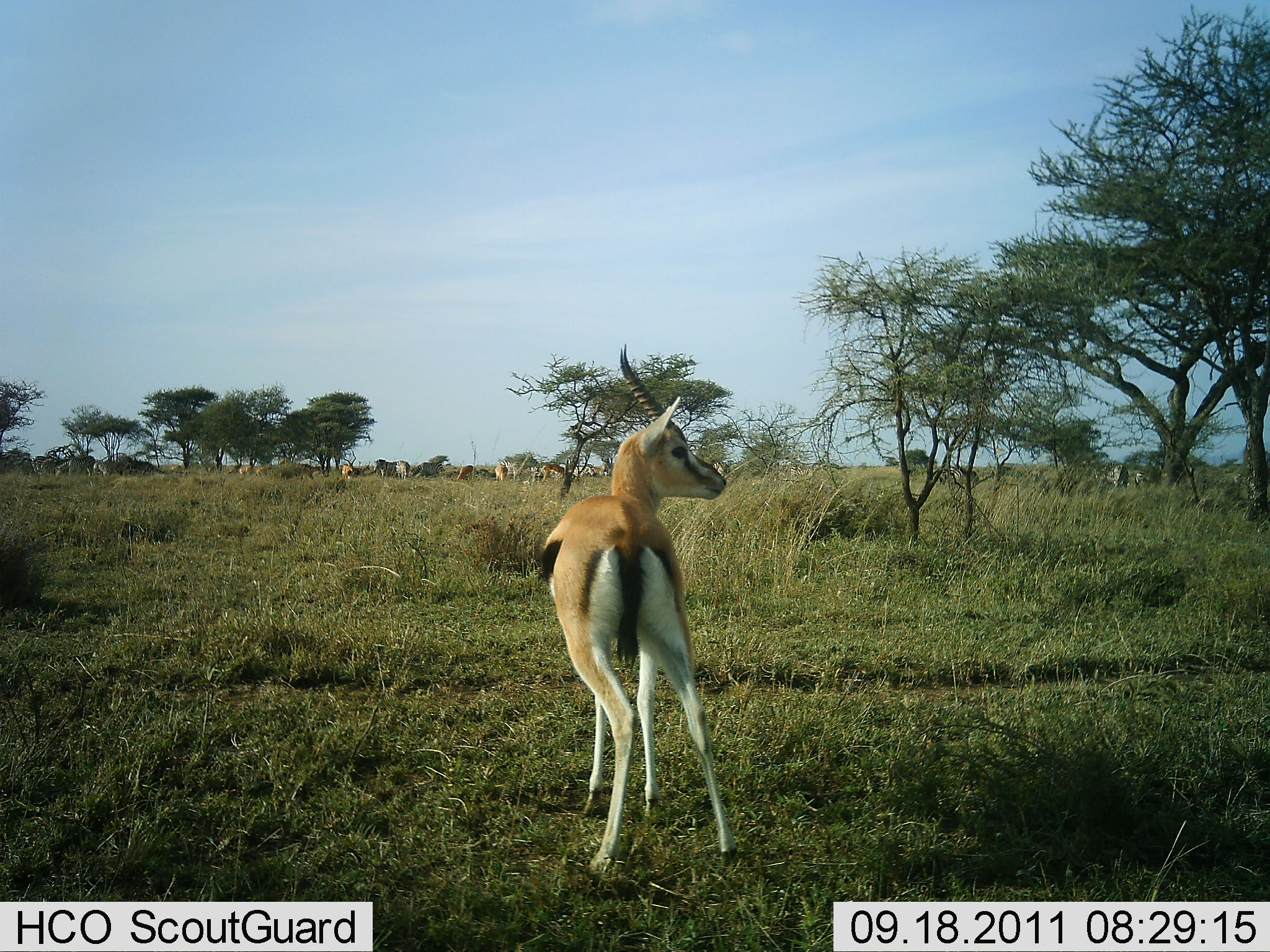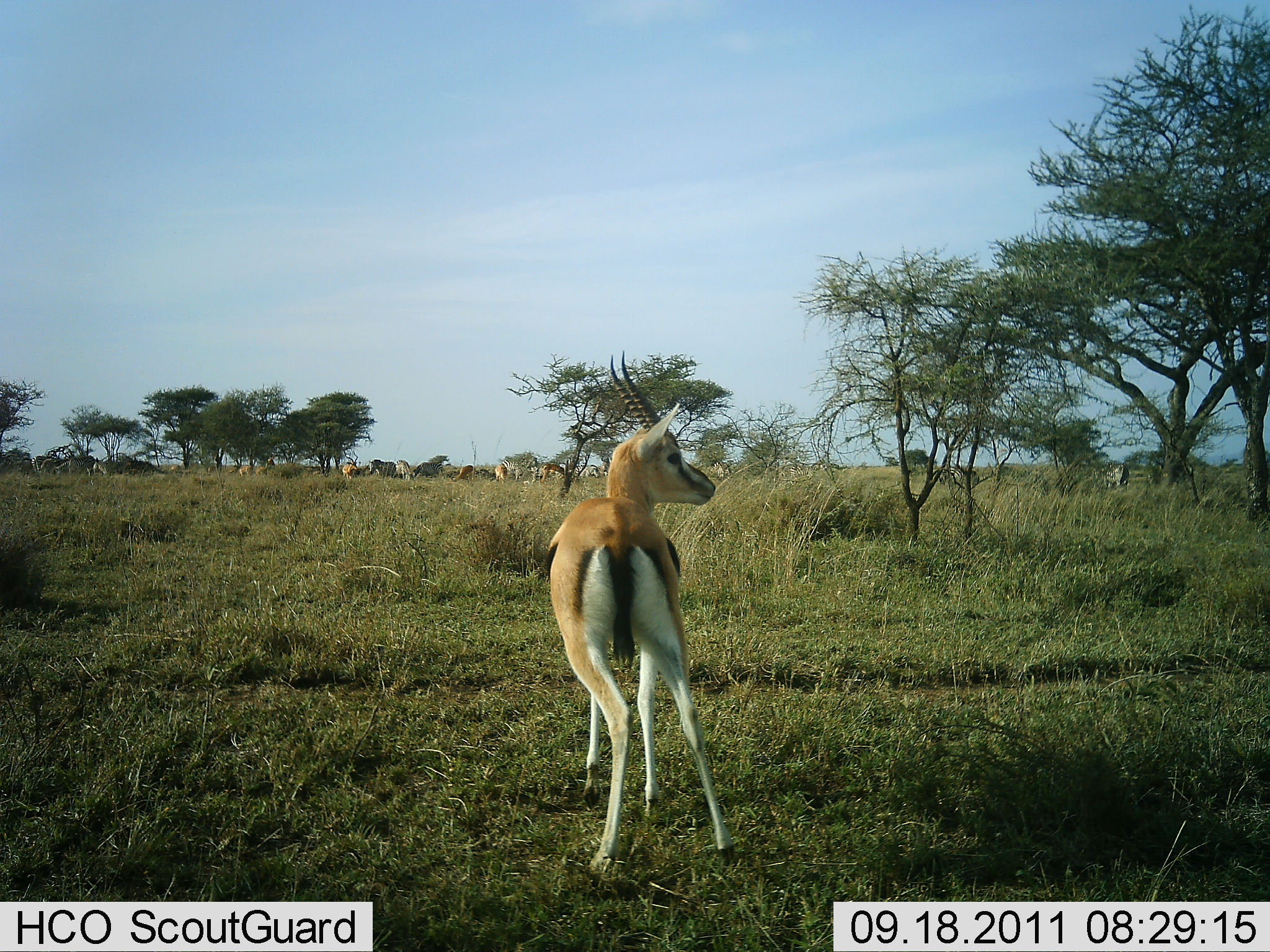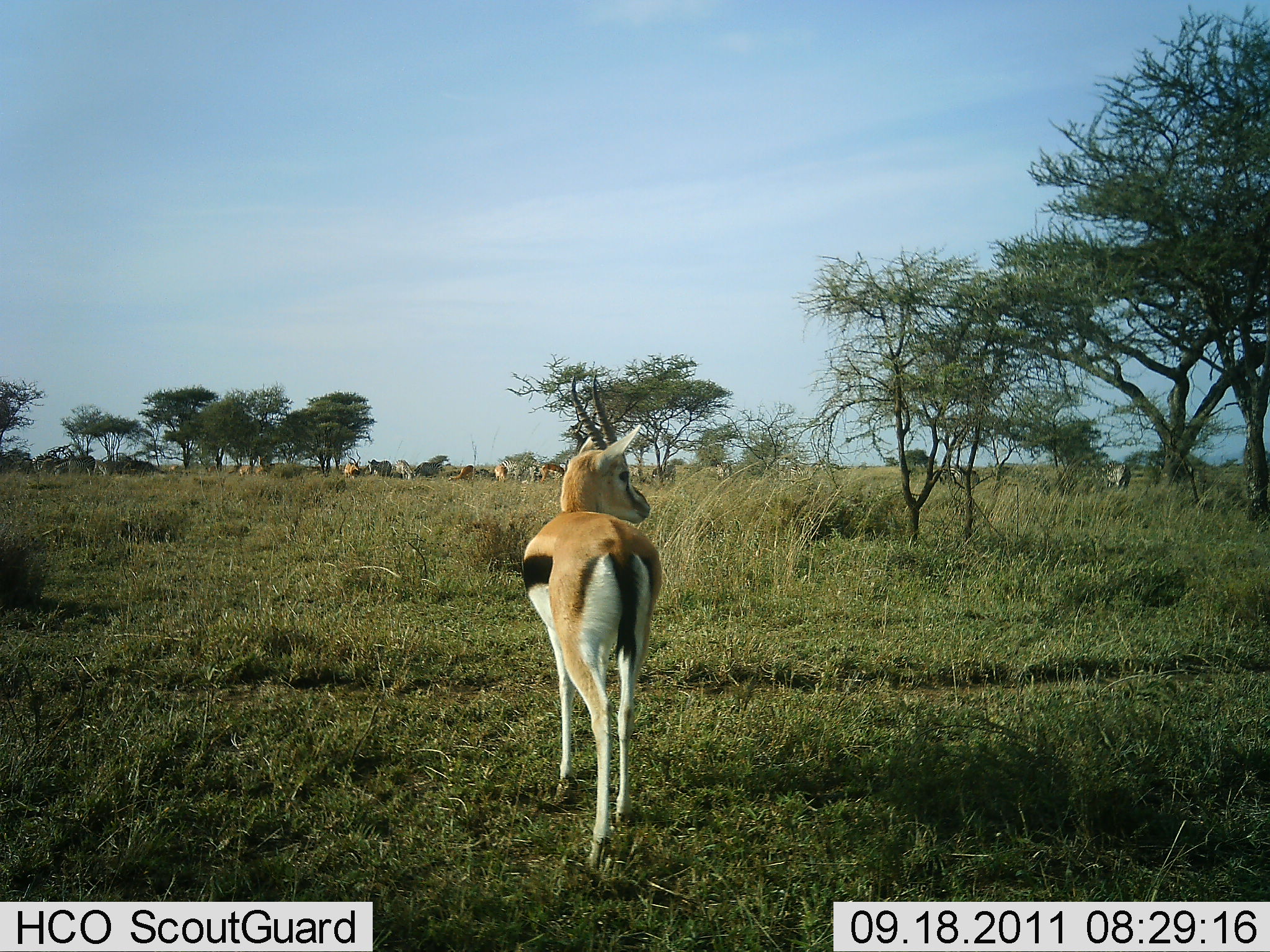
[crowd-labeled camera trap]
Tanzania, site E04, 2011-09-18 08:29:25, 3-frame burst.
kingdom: Animalia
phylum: Chordata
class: Mammalia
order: Artiodactyla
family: Bovidae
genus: Eudorcas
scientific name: Eudorcas thomsonii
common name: thomson's gazelle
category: gazellethomsons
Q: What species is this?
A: Gazellethomsons (thomson's gazelle) (Eudorcas thomsonii).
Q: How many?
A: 6.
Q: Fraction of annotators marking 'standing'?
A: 83%.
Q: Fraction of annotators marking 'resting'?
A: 11%.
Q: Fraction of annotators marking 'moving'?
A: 22%.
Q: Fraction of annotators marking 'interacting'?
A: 6%.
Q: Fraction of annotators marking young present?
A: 6%.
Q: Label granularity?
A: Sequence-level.